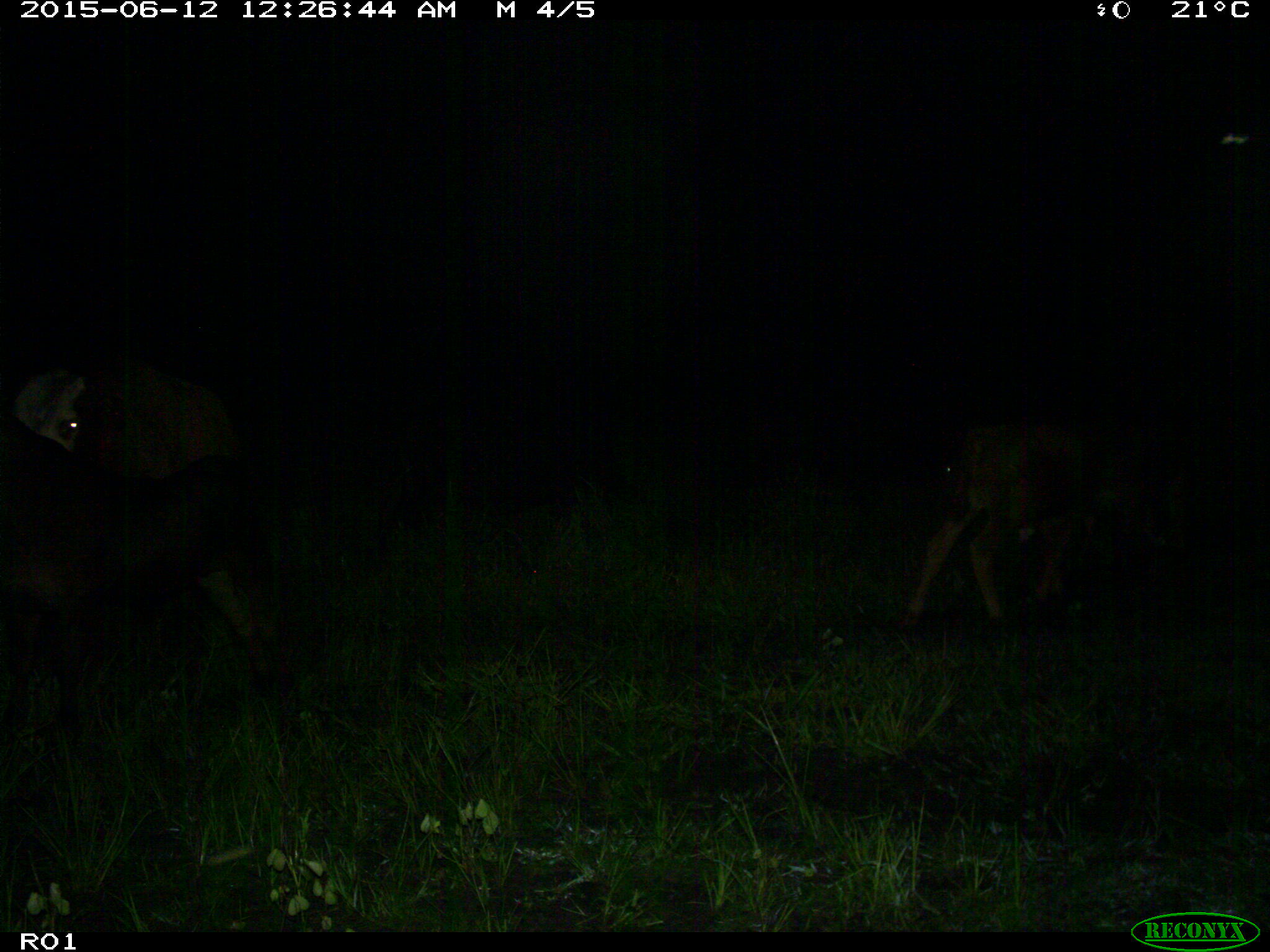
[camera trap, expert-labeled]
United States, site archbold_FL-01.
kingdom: Animalia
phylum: Chordata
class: Mammalia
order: Artiodactyla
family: Bovidae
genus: Bos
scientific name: Bos taurus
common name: domestic cow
Bos taurus (domestic cow).